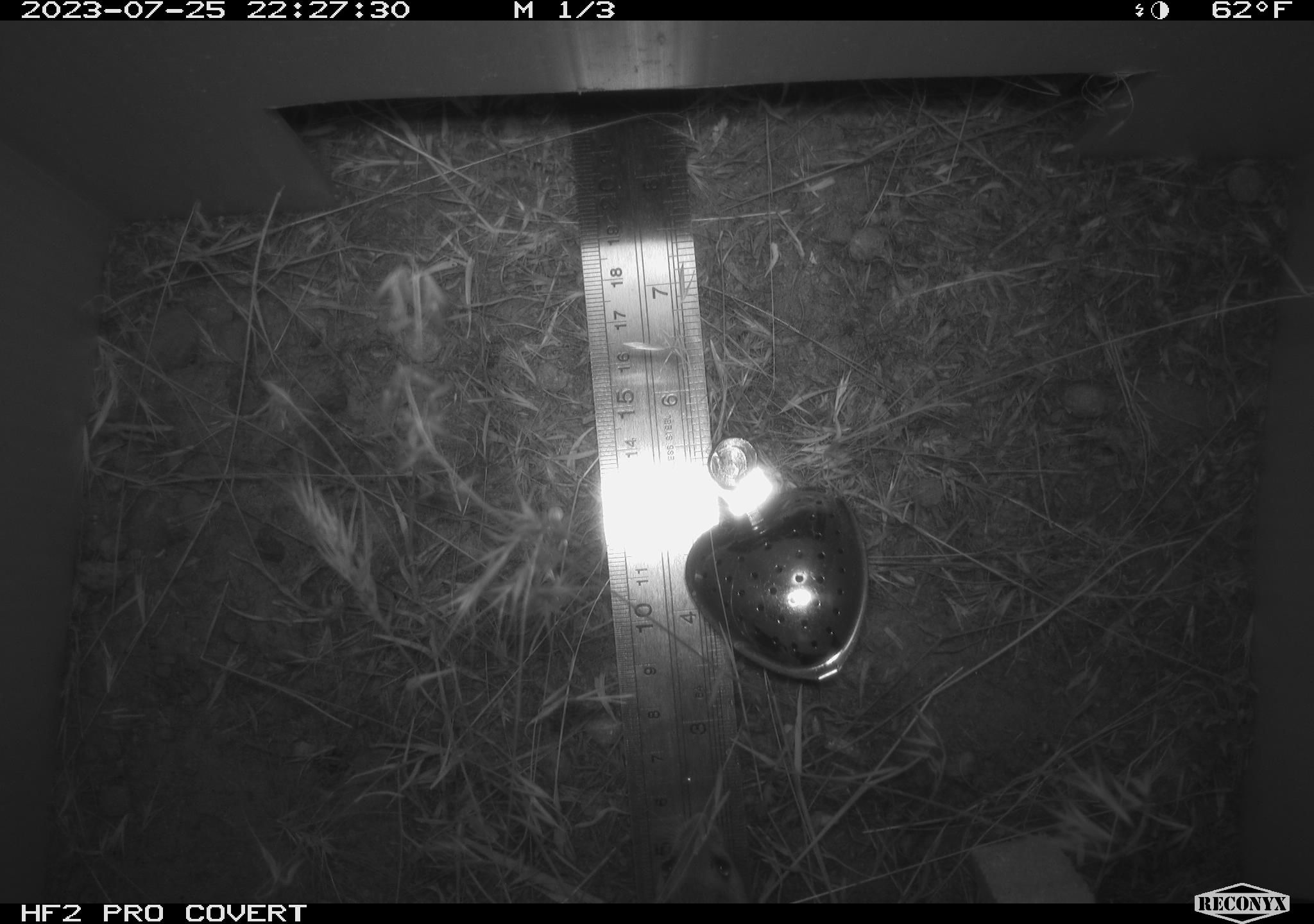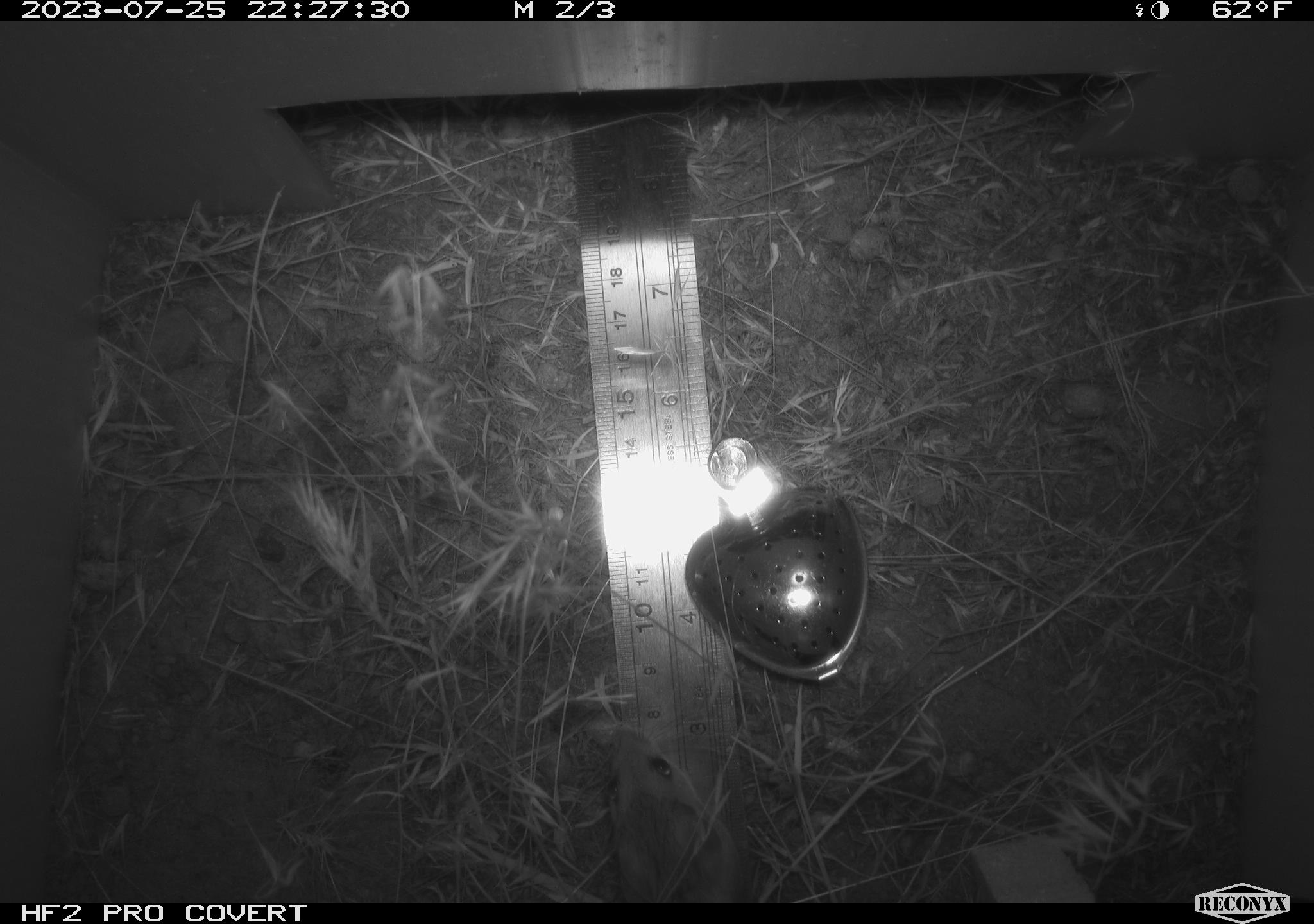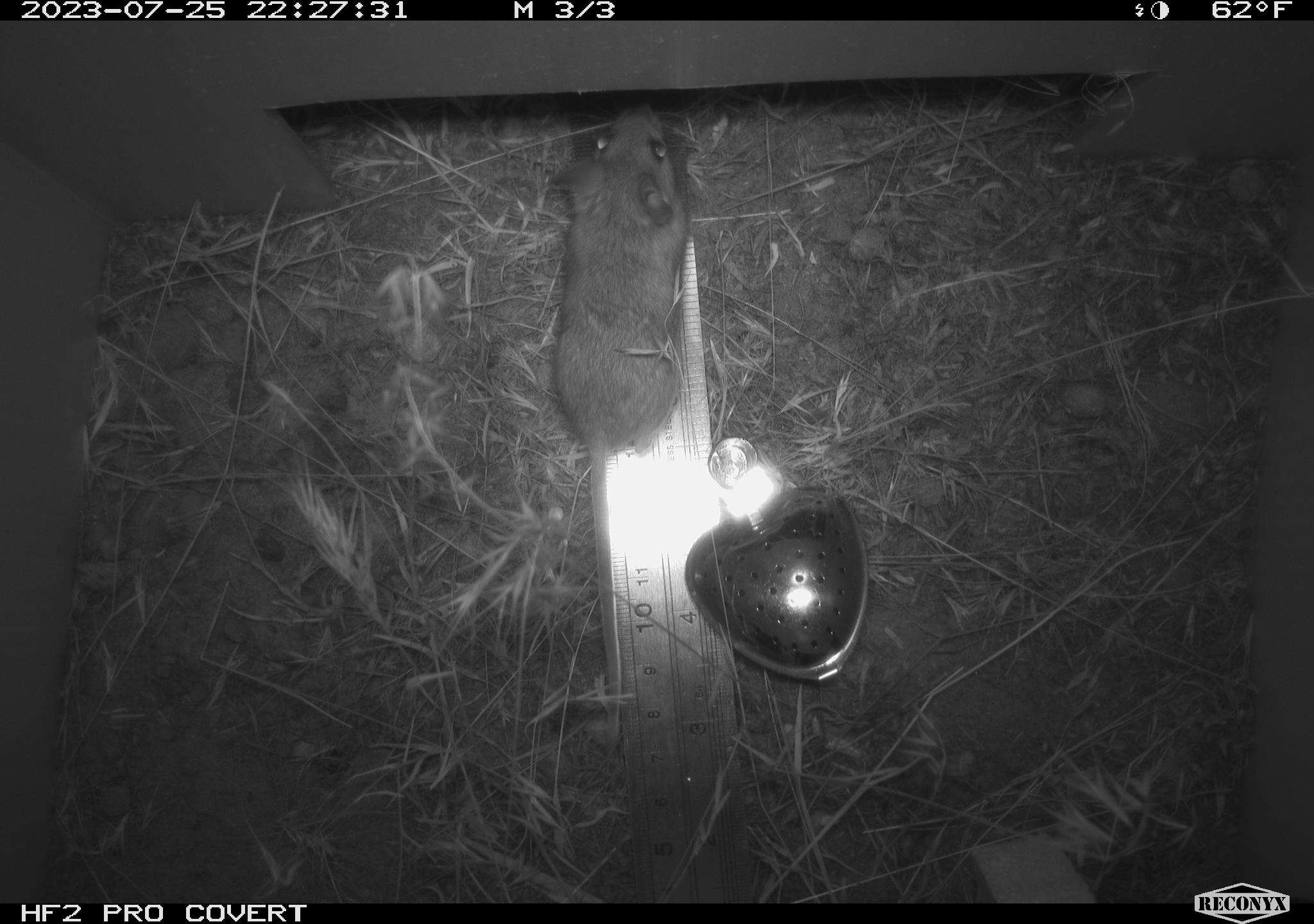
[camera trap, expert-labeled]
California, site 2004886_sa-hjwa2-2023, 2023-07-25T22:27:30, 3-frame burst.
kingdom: Animalia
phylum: Chordata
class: Mammalia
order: Rodentia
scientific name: Rodentia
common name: mouse species